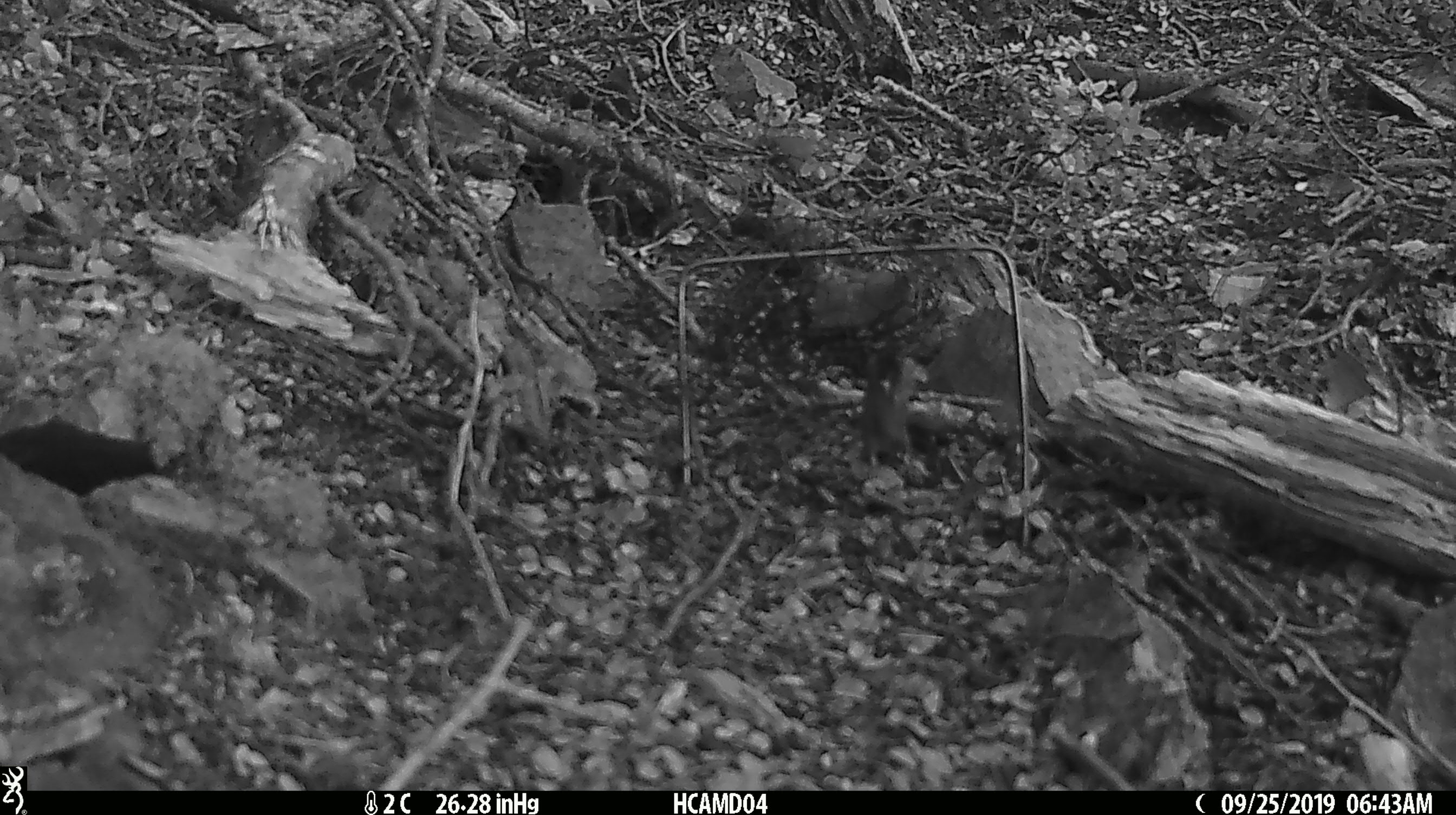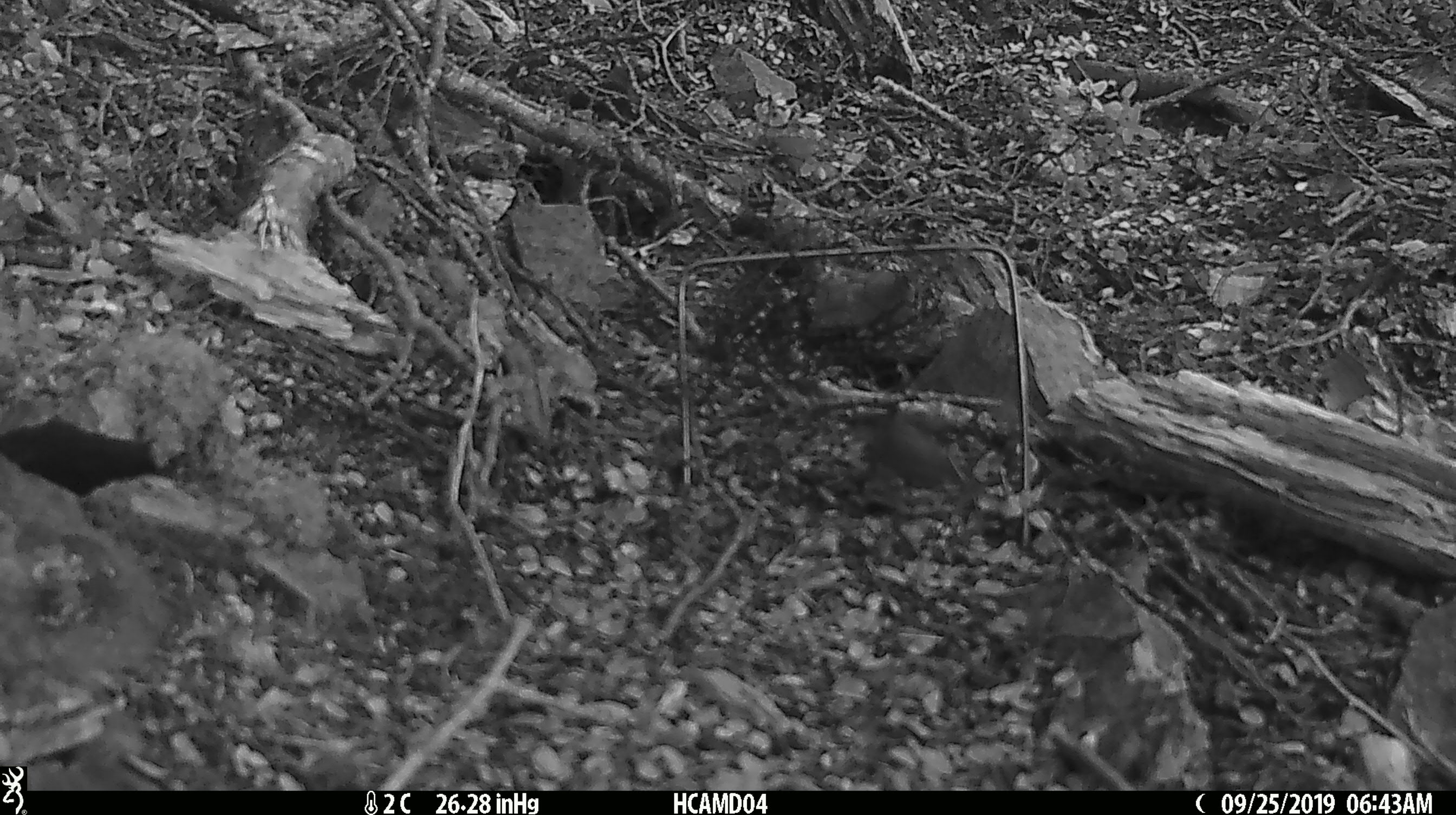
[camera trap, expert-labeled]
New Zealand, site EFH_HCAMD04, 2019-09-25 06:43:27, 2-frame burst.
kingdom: Animalia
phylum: Chordata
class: Mammalia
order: Rodentia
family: Muridae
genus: Mus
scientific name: Mus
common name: mouse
Mouse (Mus).